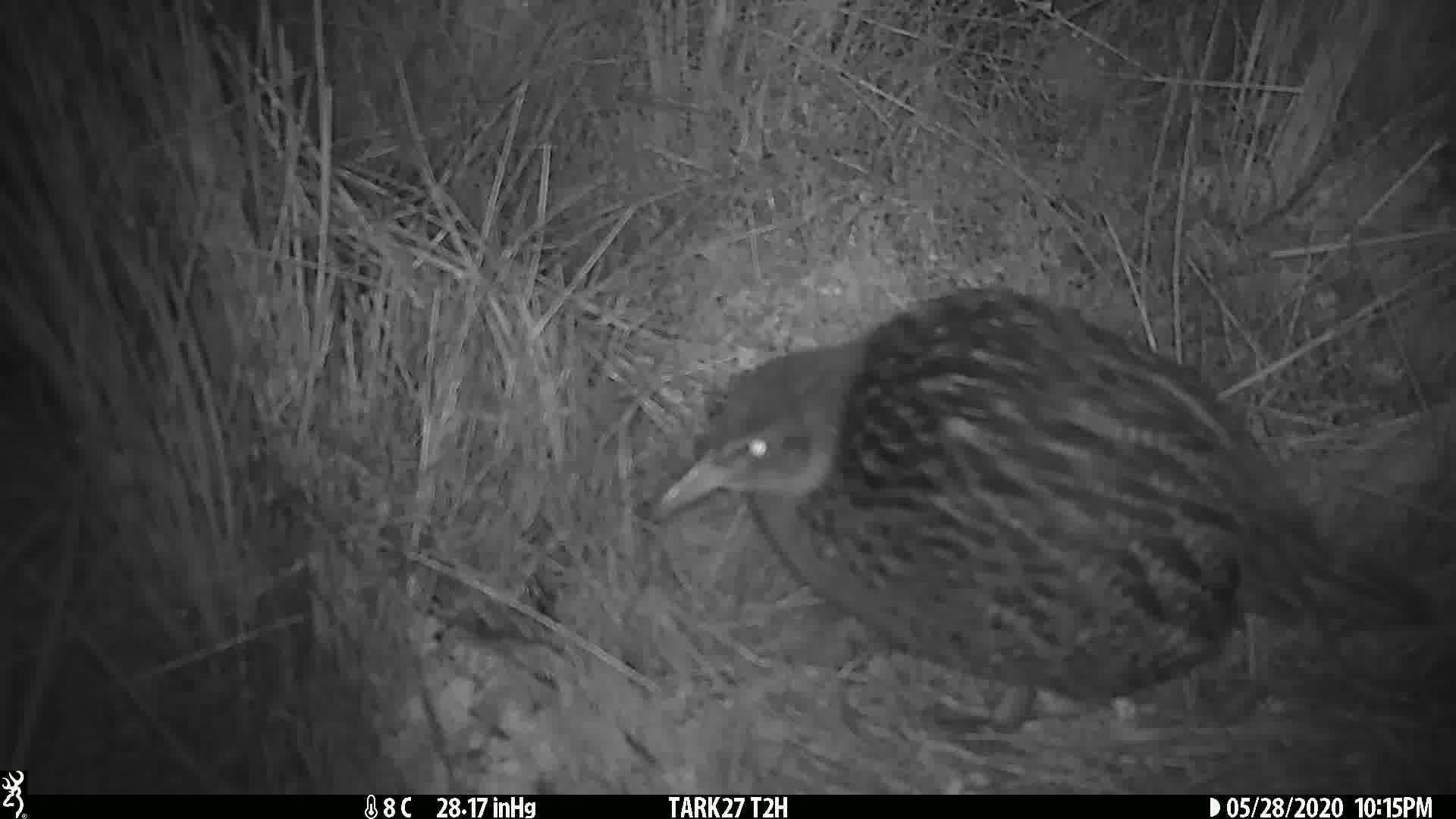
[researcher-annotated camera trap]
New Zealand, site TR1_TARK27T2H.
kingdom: Animalia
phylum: Chordata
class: Aves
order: Gruiformes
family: Rallidae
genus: Gallirallus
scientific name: Gallirallus australis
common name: weka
Weka (Gallirallus australis).